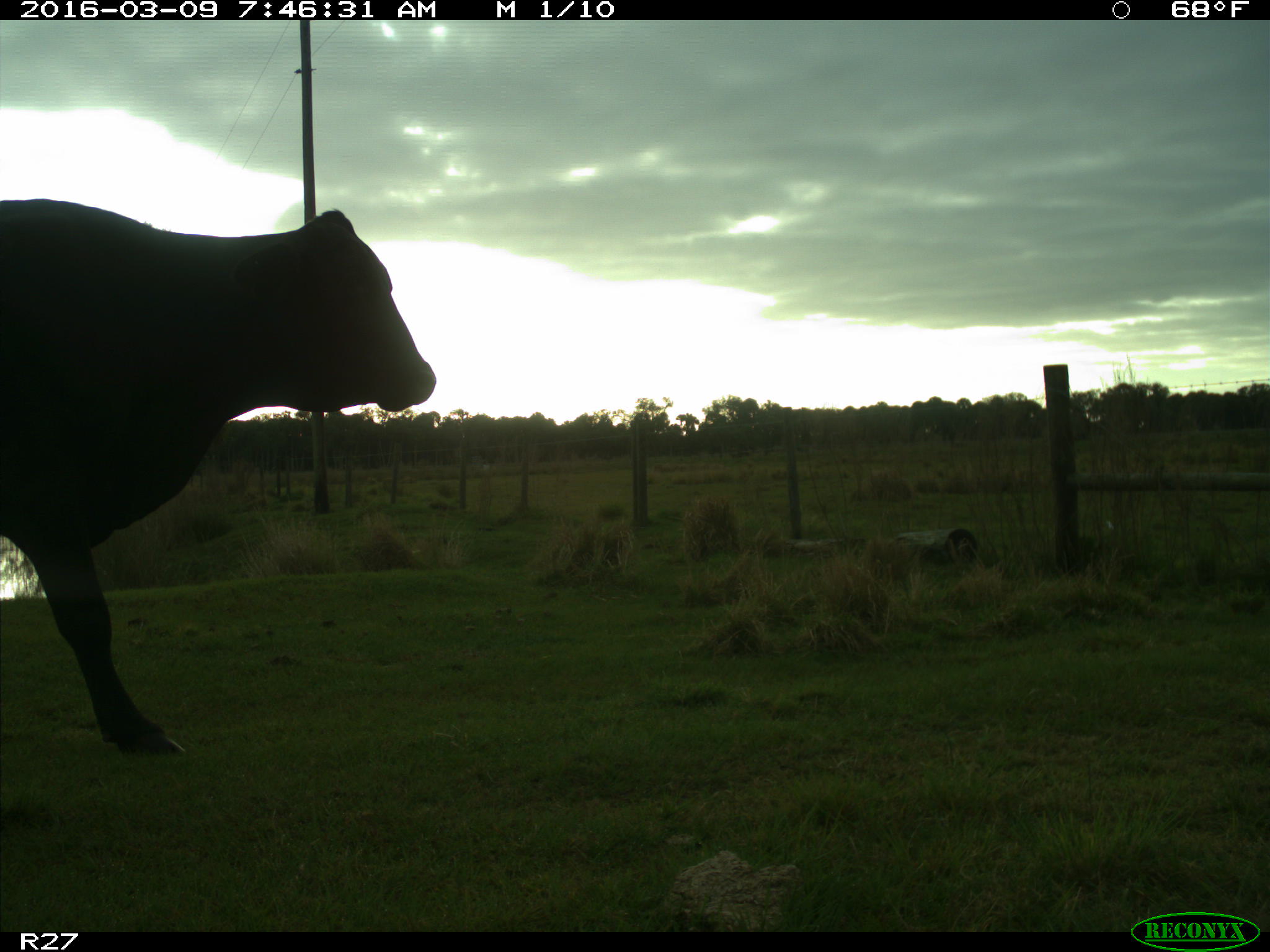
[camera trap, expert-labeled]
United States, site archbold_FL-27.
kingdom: Animalia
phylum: Chordata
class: Mammalia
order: Artiodactyla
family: Bovidae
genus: Bos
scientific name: Bos taurus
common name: domestic cow